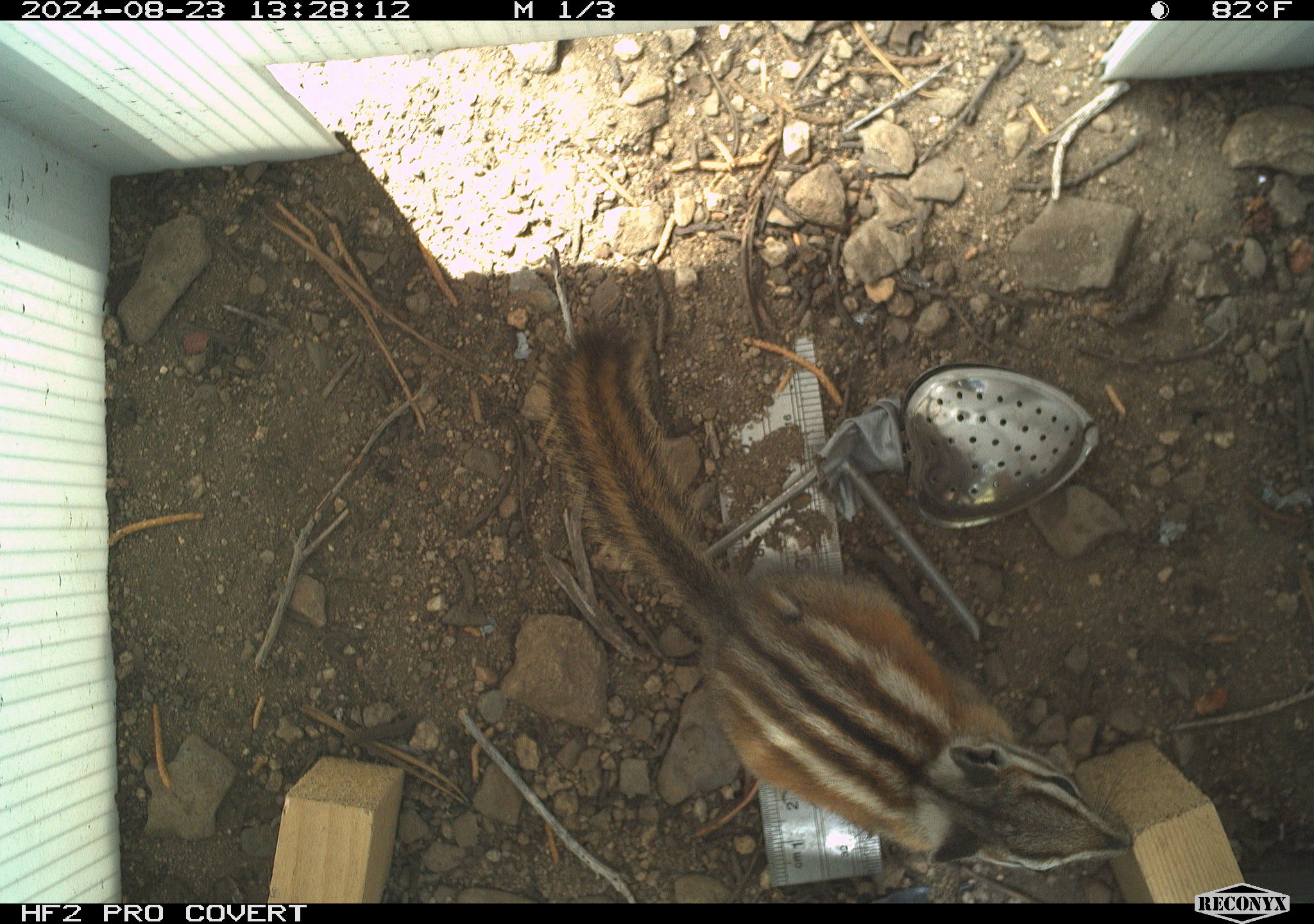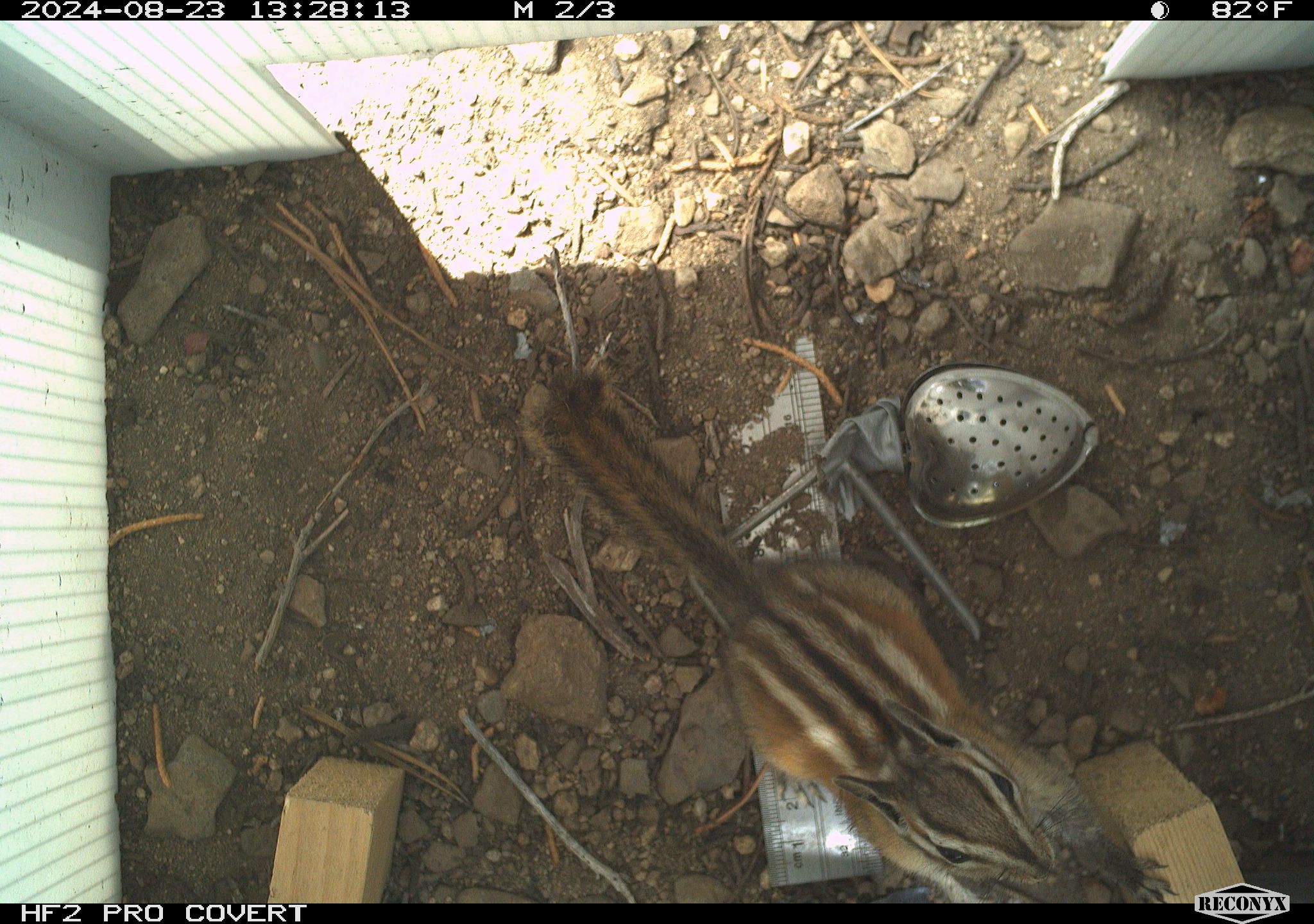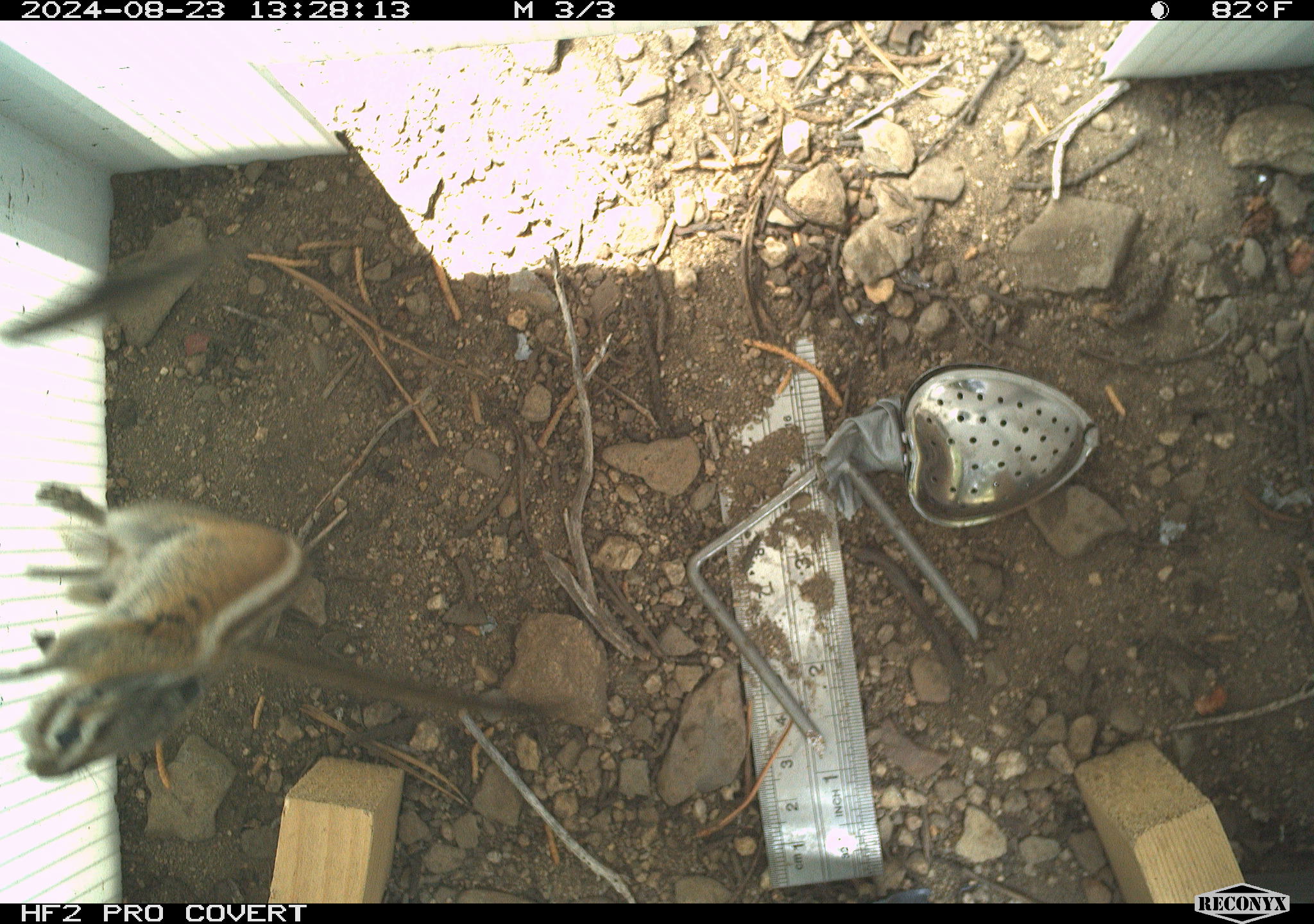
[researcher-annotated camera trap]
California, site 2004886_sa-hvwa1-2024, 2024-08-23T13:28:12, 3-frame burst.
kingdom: Animalia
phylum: Chordata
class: Mammalia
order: Rodentia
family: Sciuridae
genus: Neotamias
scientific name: Neotamias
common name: western chipmunks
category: neotamias species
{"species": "neotamias species (western chipmunks) (Neotamias)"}